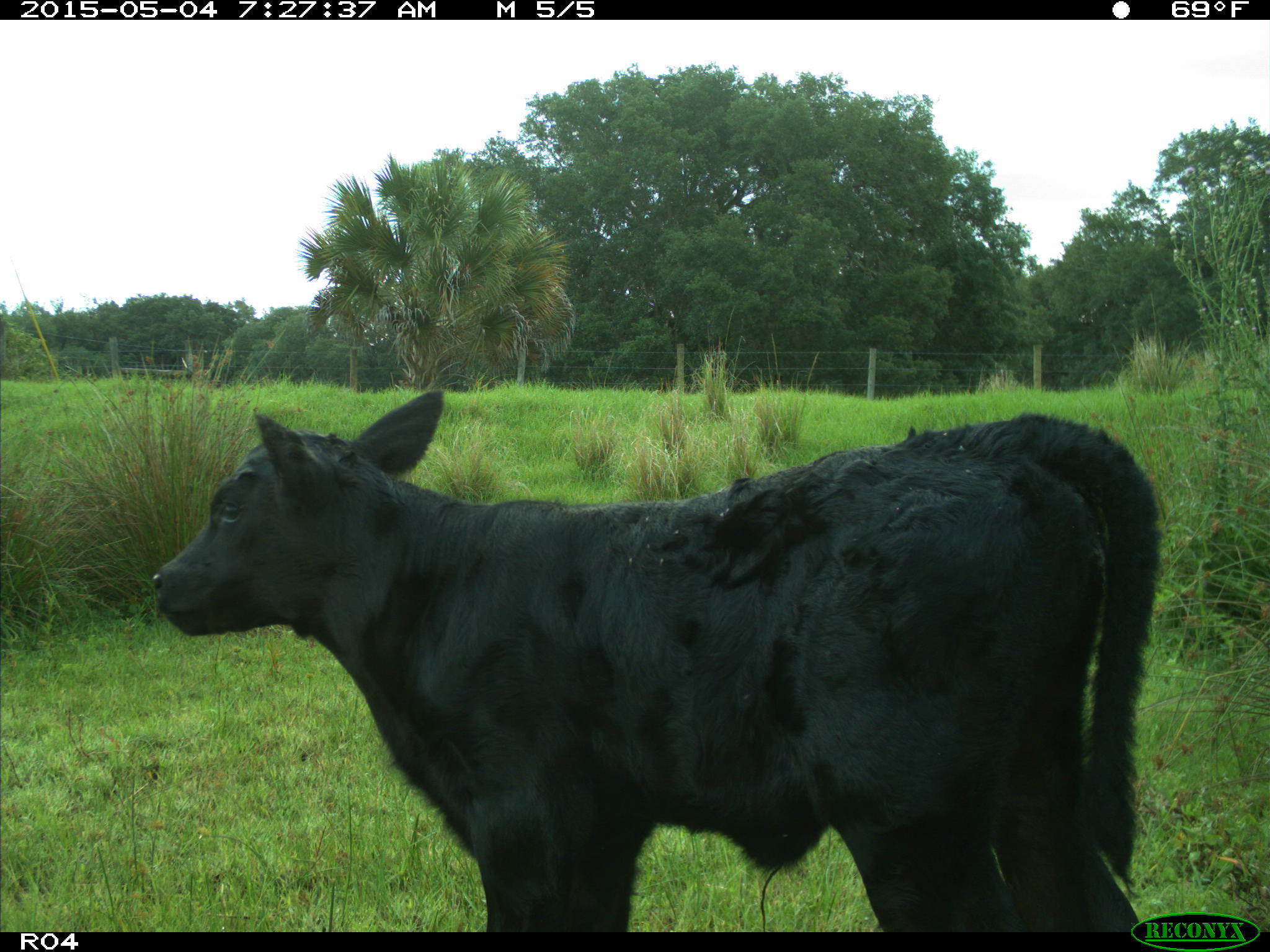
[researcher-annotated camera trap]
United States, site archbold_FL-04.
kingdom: Animalia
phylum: Chordata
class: Mammalia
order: Artiodactyla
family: Bovidae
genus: Bos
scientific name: Bos taurus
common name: domestic cow